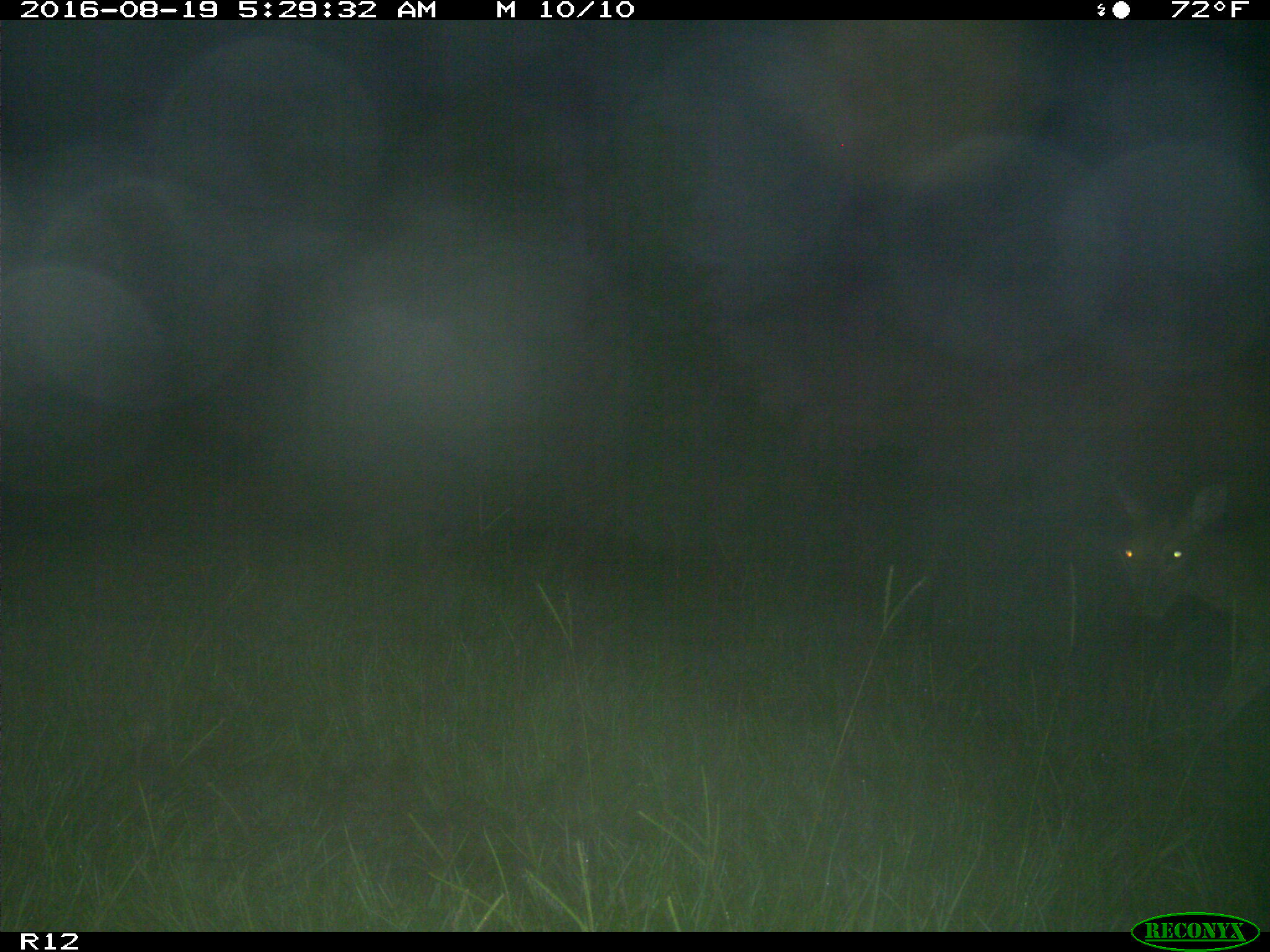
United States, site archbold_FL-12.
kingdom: Animalia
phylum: Chordata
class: Mammalia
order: Artiodactyla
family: Cervidae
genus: Odocoileus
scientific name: Odocoileus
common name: deer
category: unidentified deer